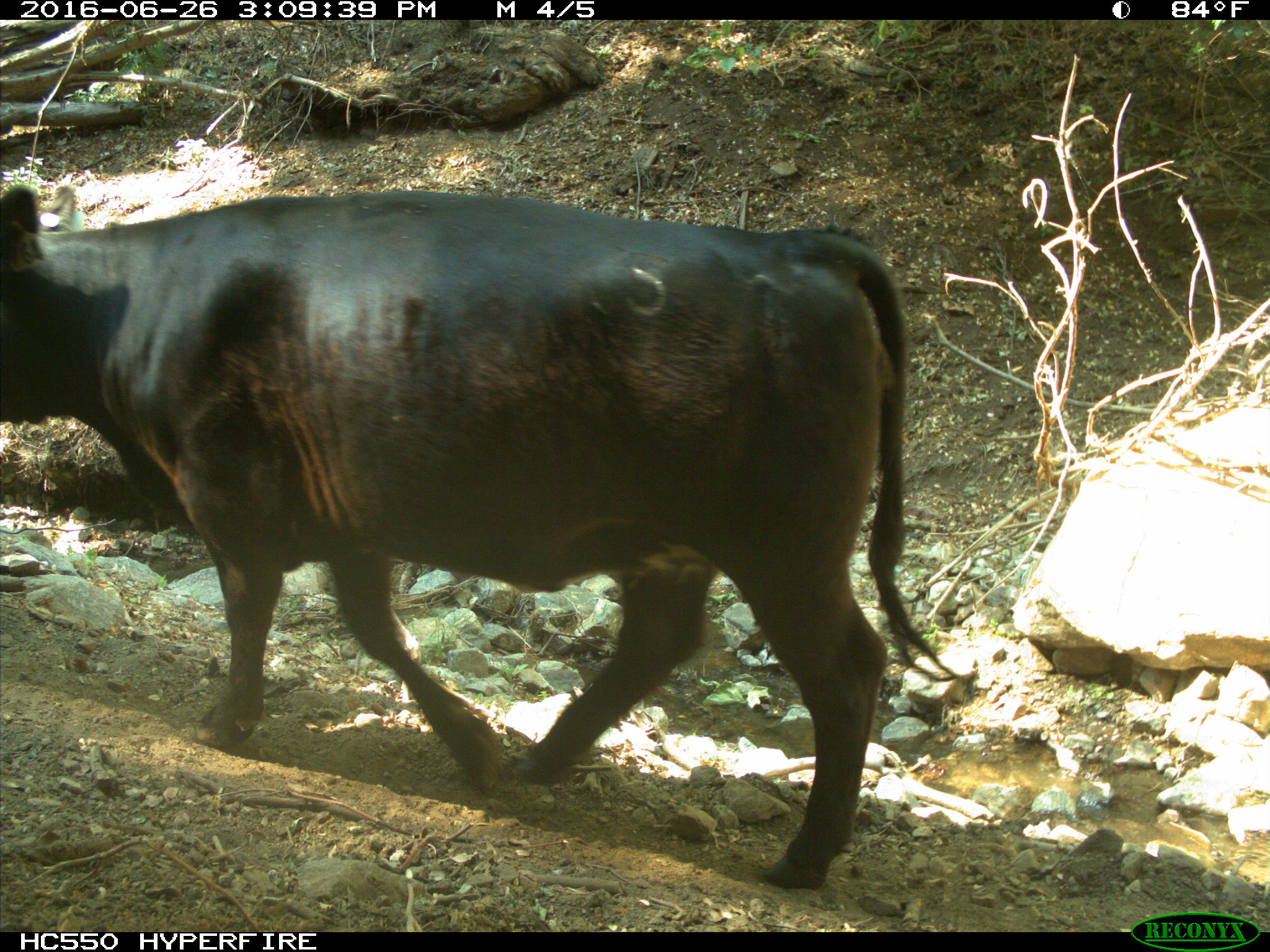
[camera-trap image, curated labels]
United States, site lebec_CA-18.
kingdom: Animalia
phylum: Chordata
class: Mammalia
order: Artiodactyla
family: Bovidae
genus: Bos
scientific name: Bos taurus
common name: domestic cow